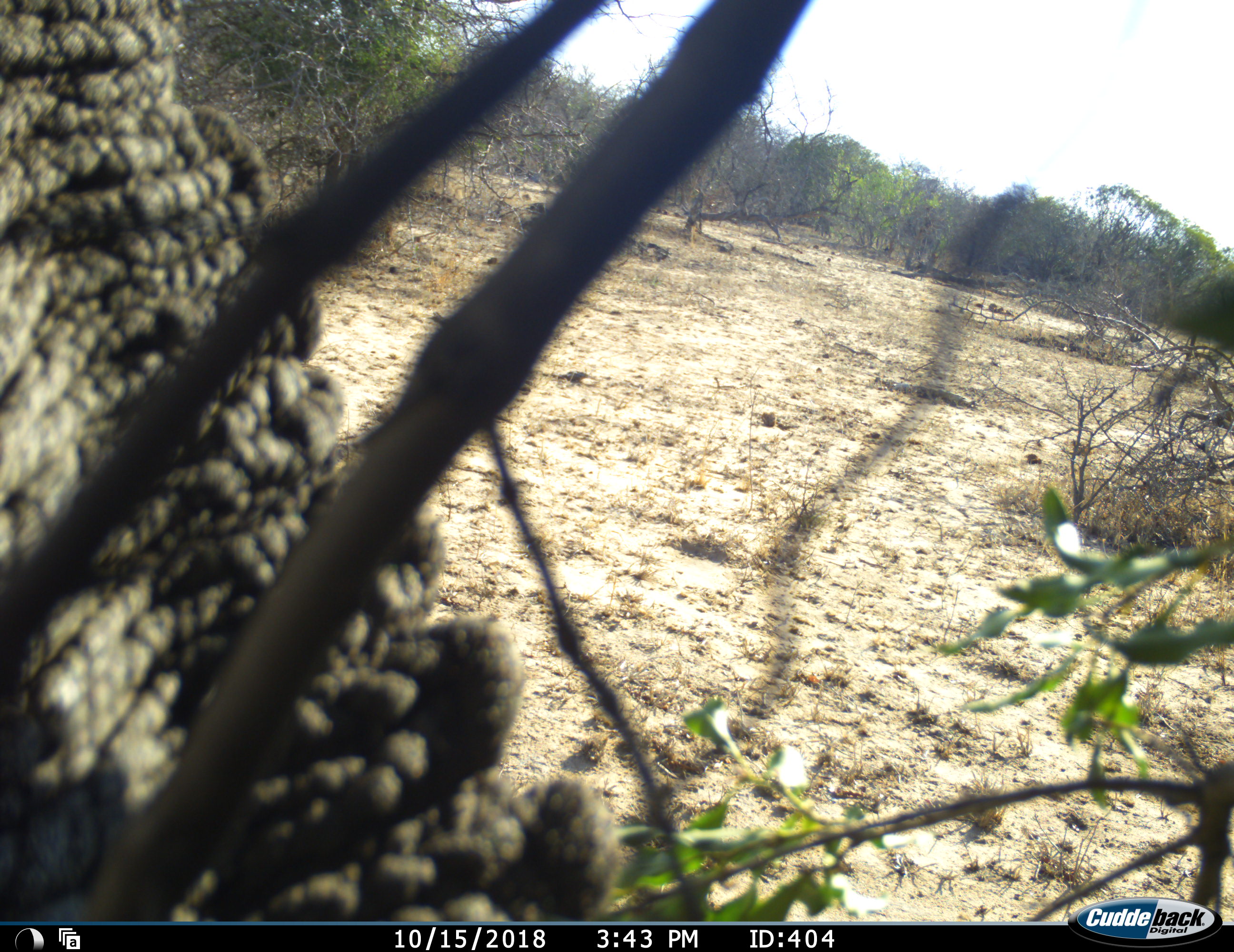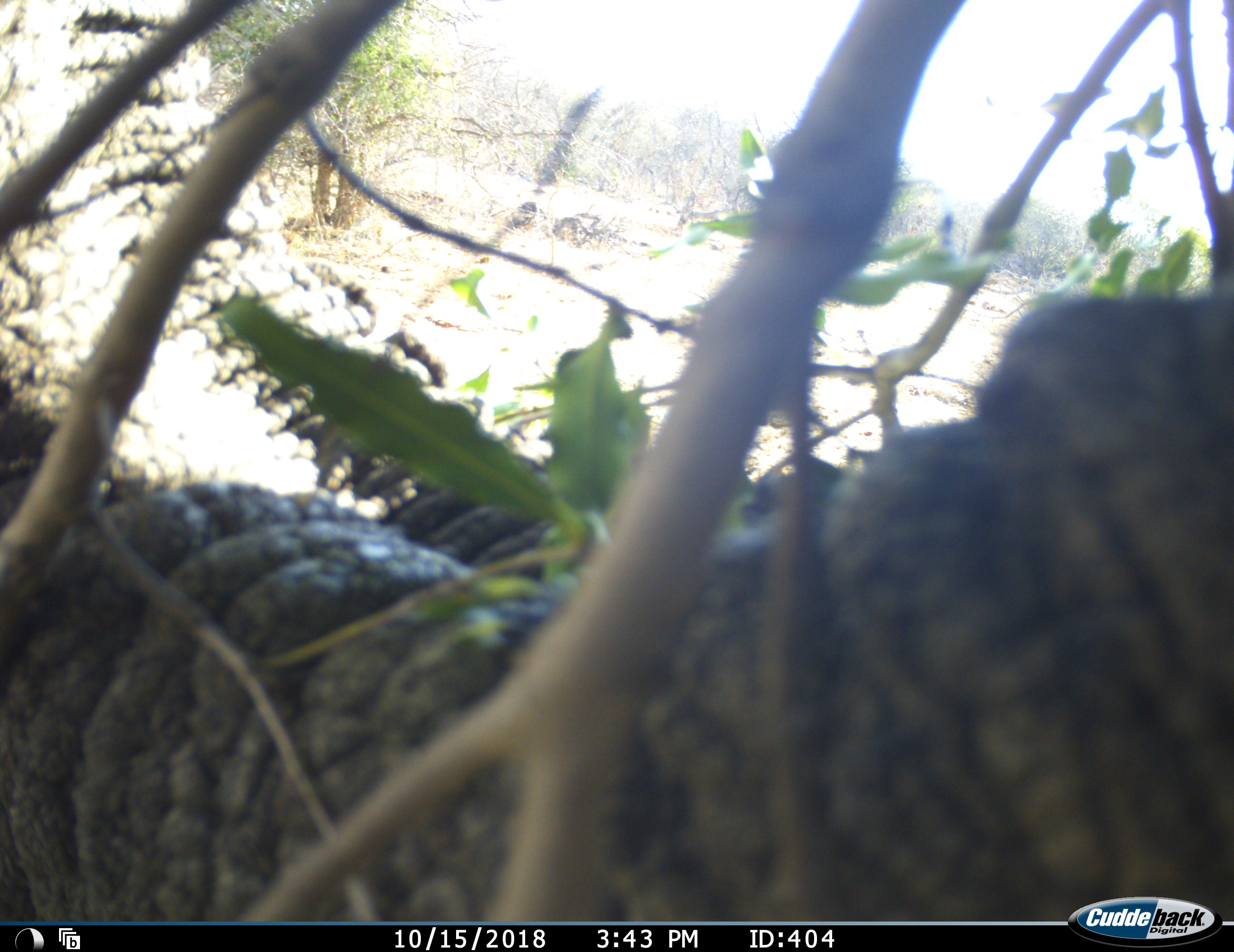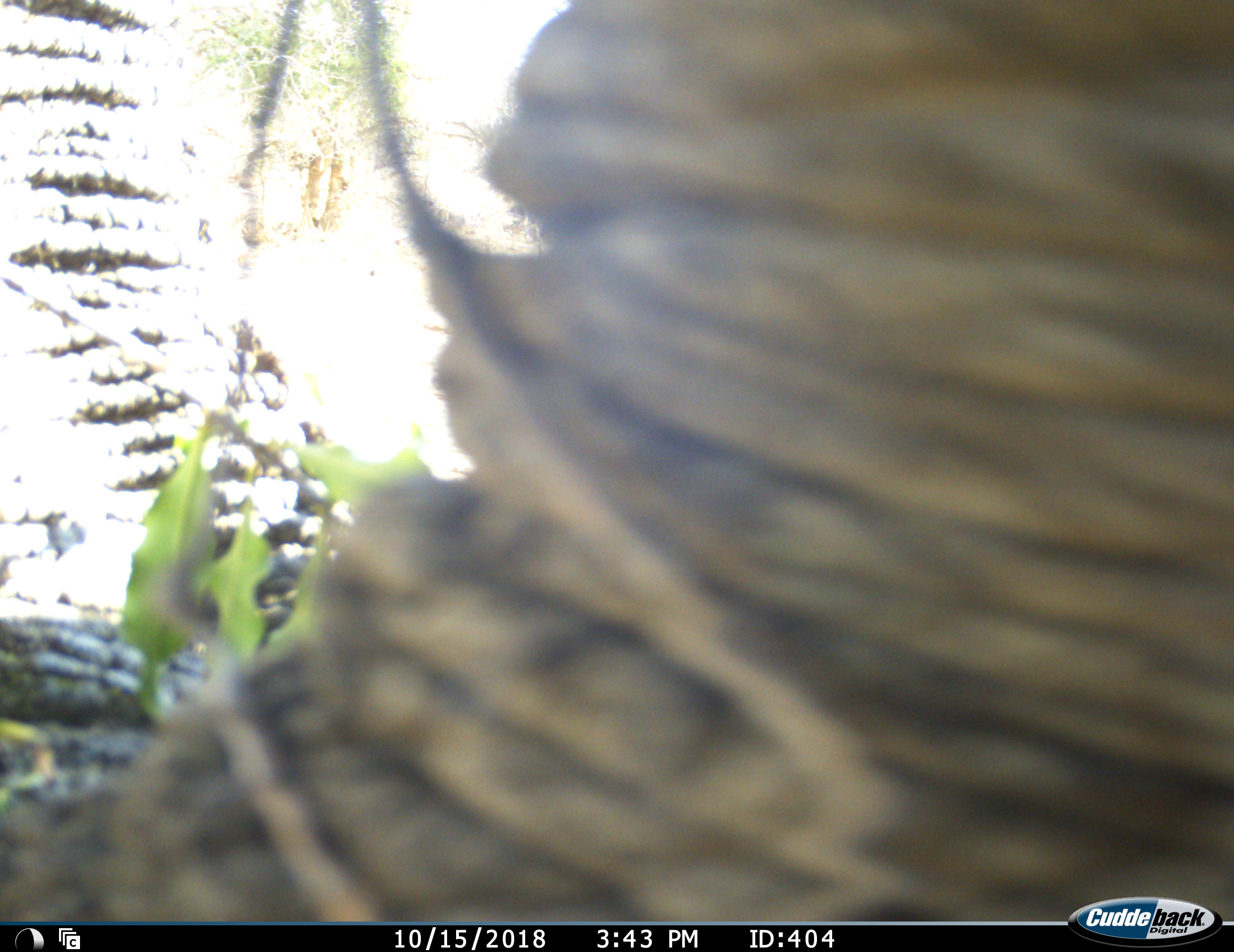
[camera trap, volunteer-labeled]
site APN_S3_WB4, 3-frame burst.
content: unidentified animal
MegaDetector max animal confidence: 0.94